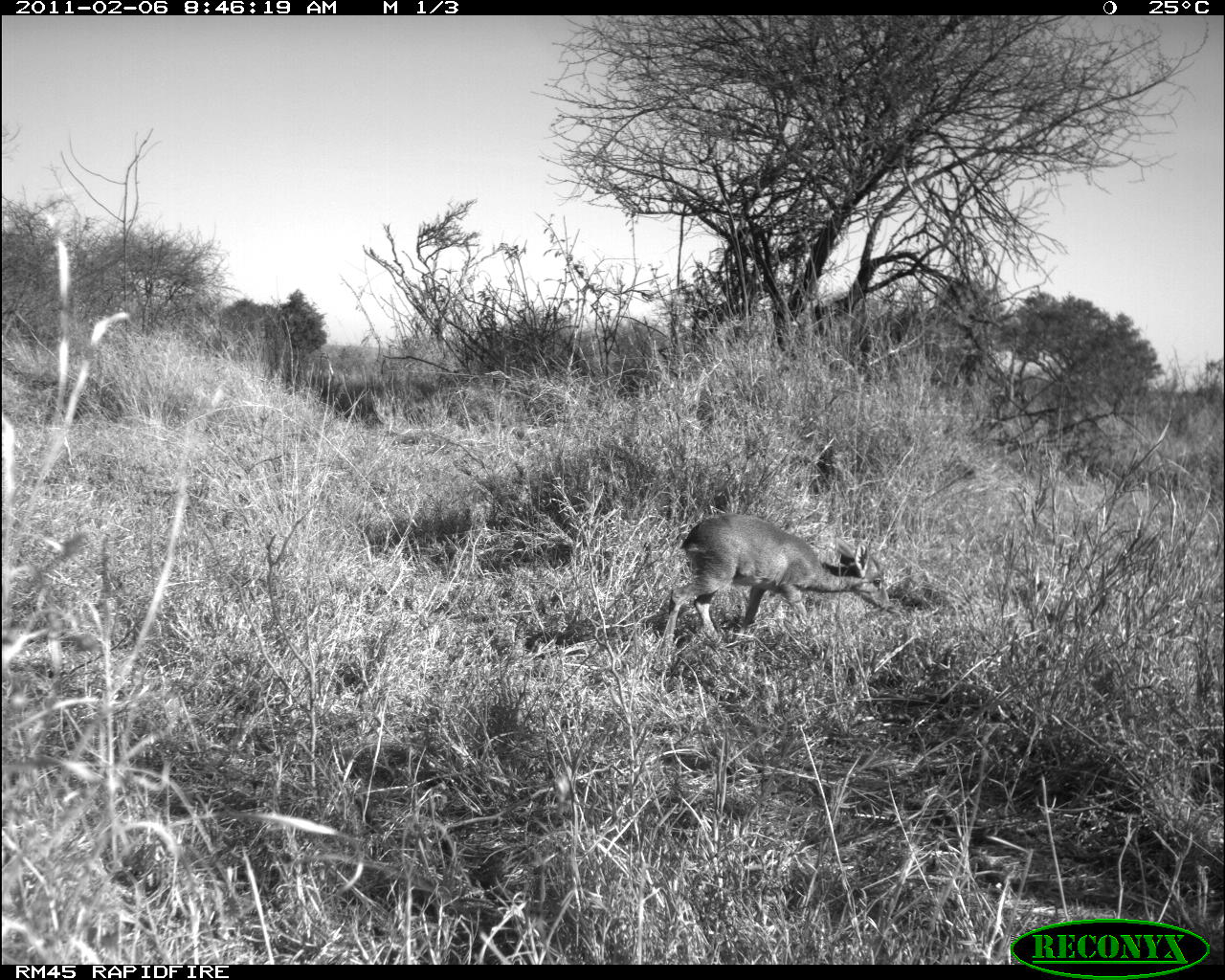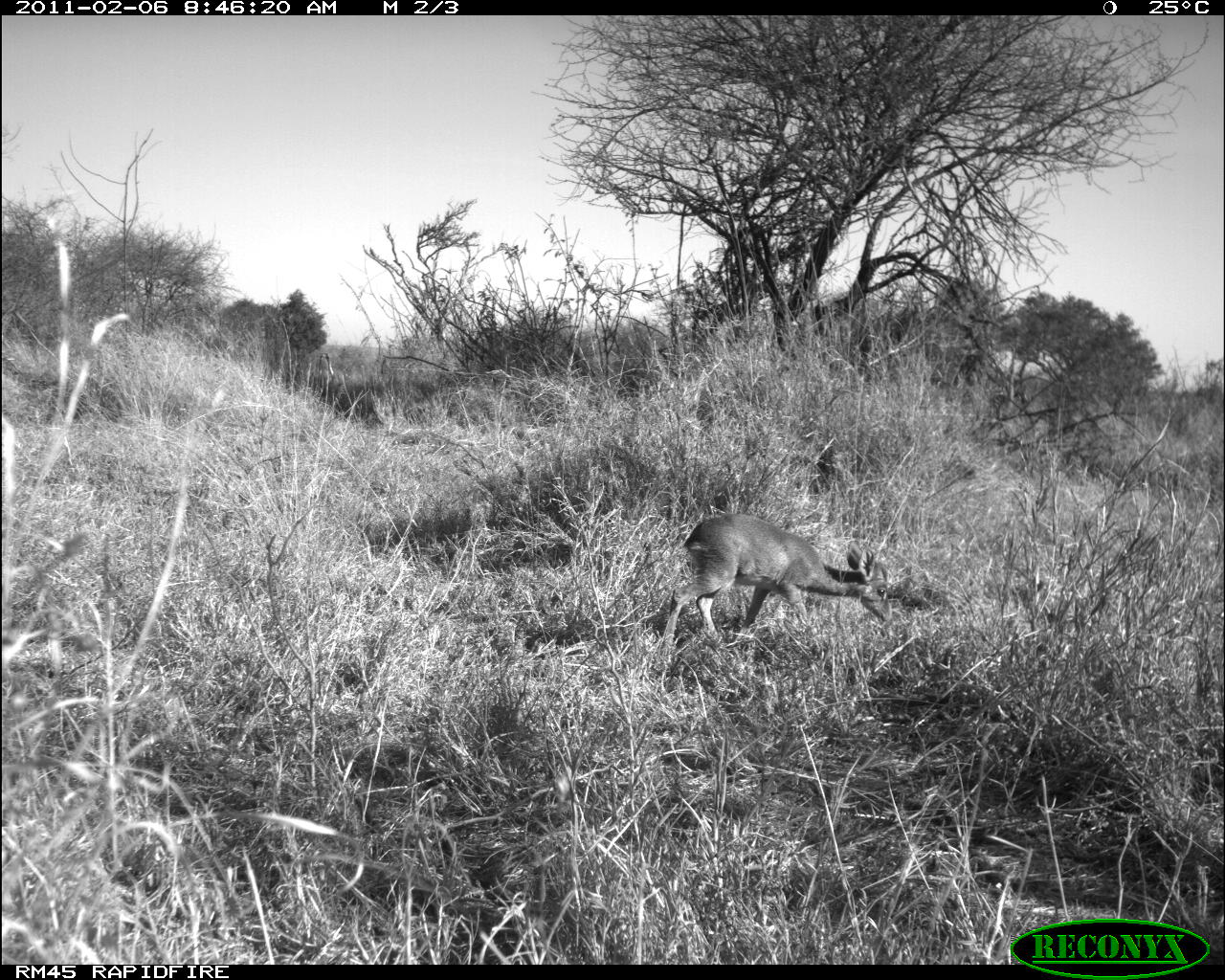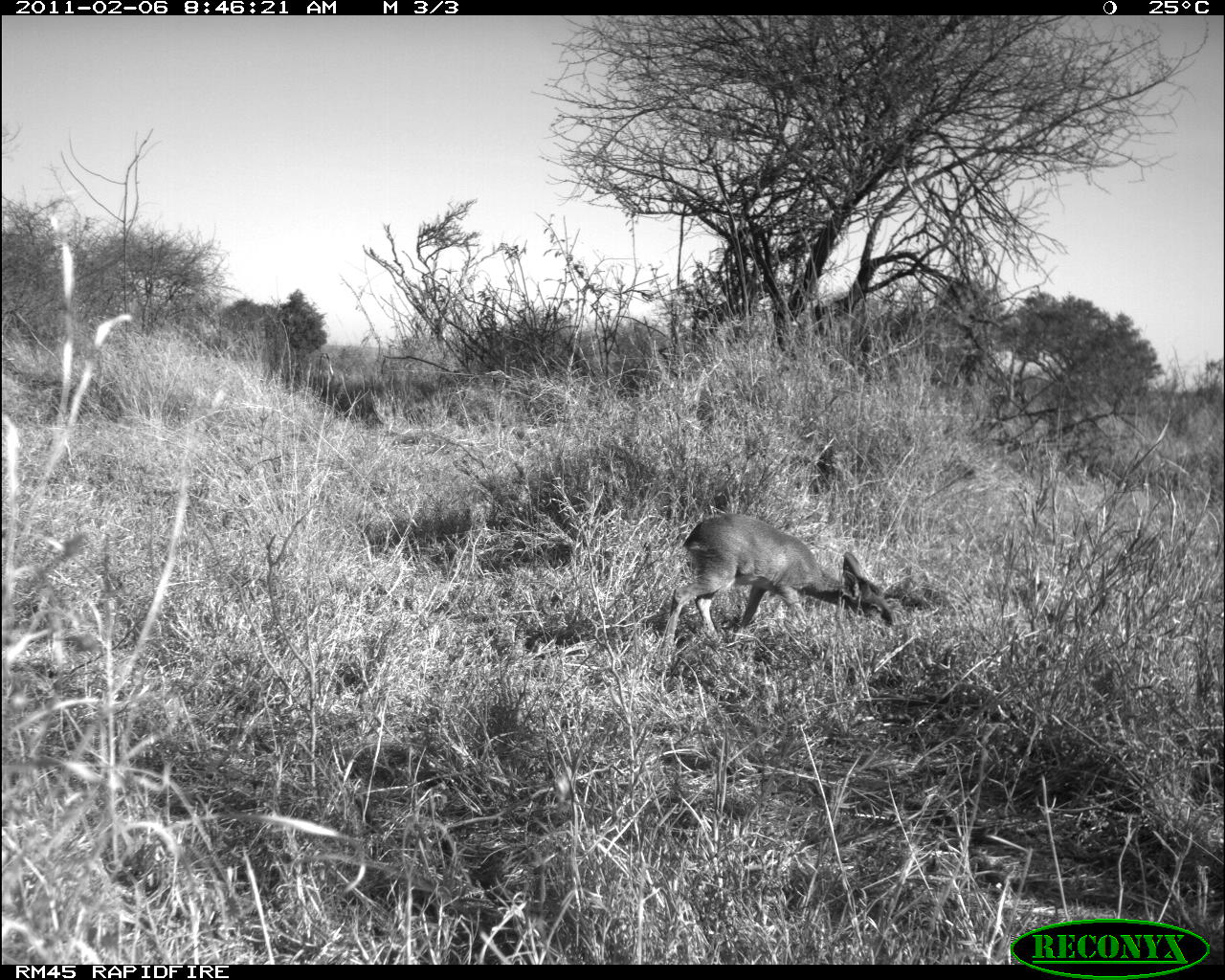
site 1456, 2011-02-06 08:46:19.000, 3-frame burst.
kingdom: Animalia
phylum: Chordata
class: Mammalia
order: Artiodactyla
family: Bovidae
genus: Madoqua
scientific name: Madoqua guentheri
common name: günther's dik-dik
Madoqua guentheri (günther's dik-dik), count 1.